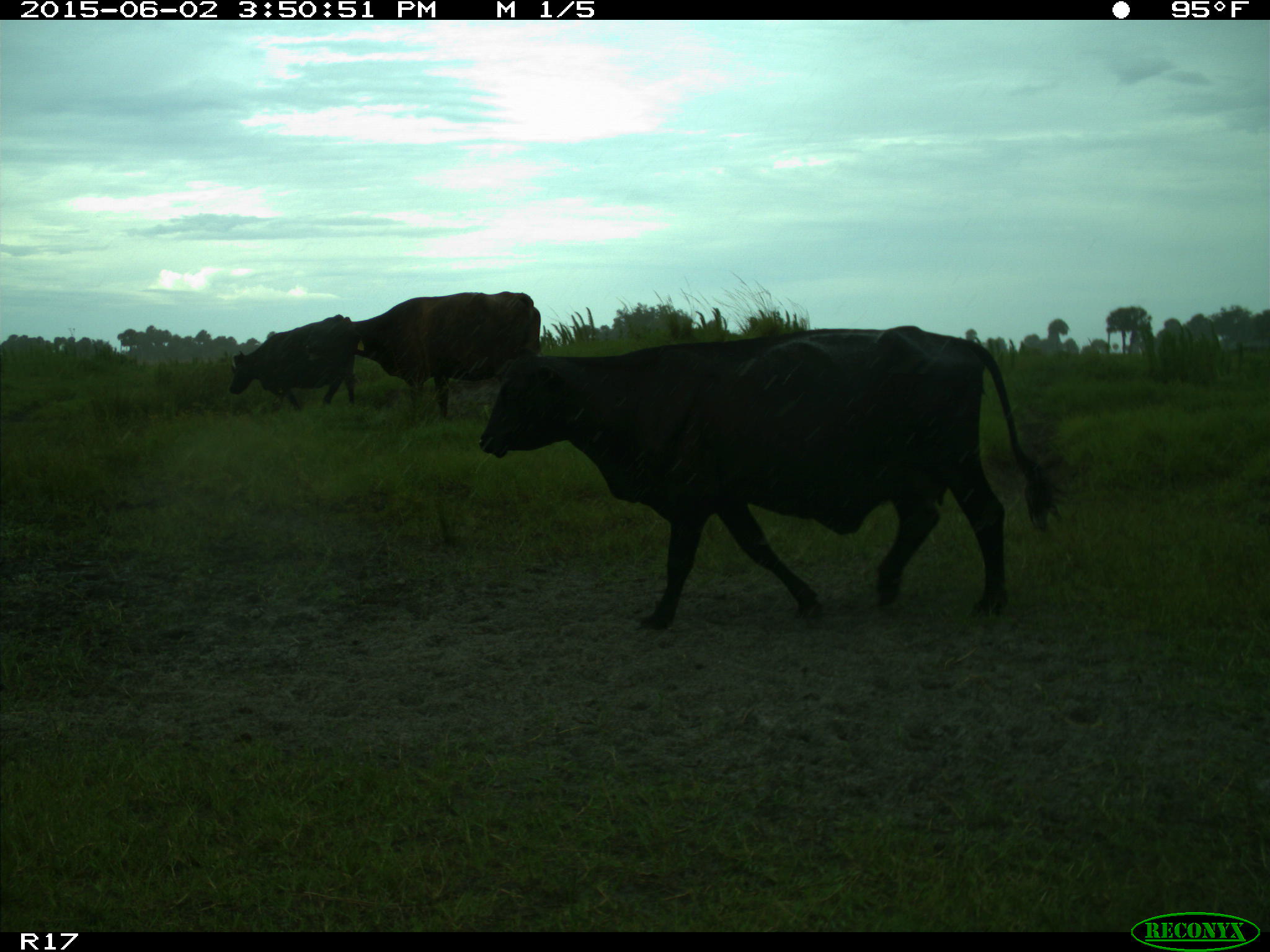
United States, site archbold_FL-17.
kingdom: Animalia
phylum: Chordata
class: Mammalia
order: Artiodactyla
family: Bovidae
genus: Bos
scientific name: Bos taurus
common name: domestic cow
Bos taurus (domestic cow).